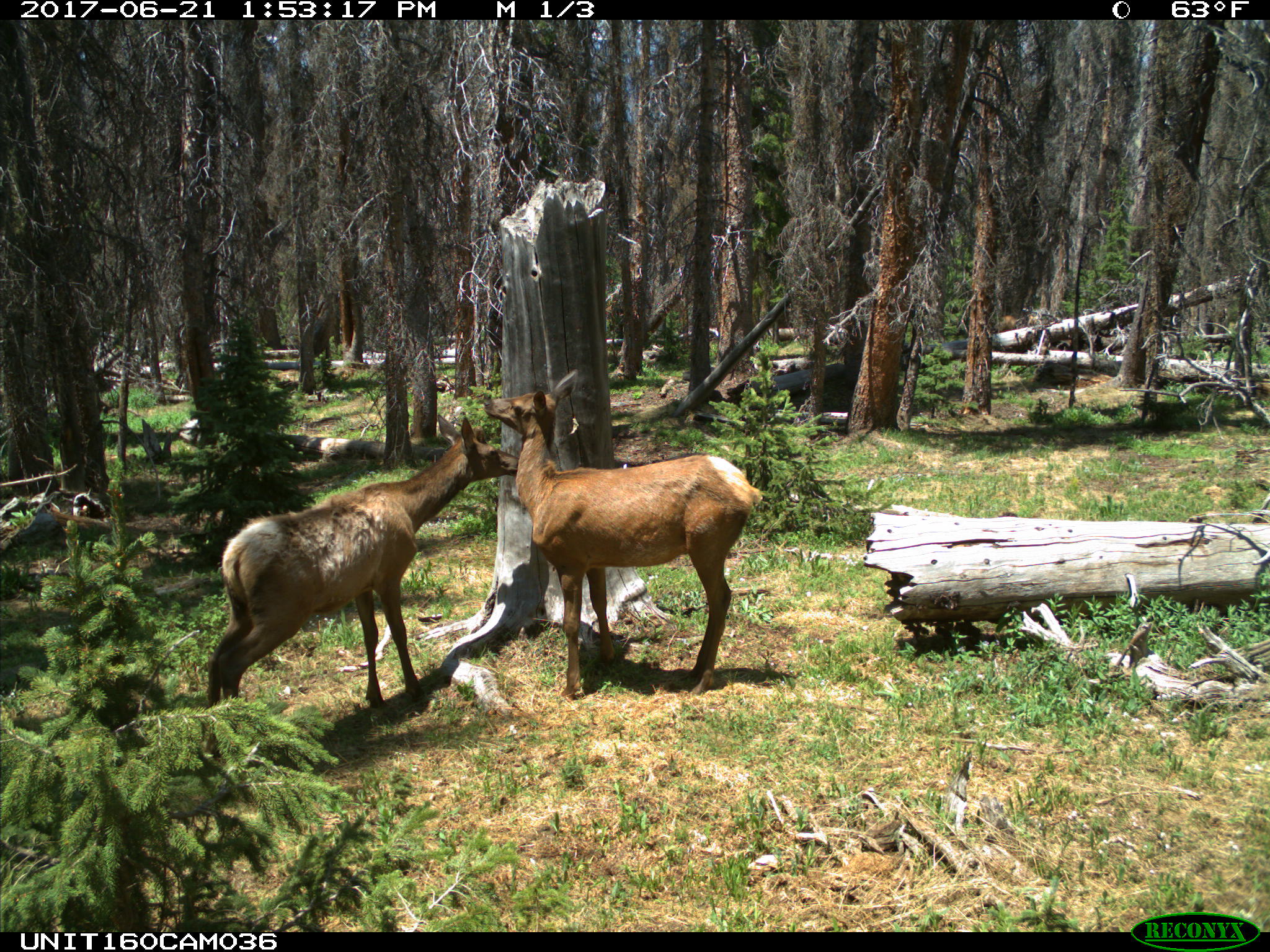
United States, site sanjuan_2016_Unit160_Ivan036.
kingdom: Animalia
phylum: Chordata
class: Mammalia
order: Artiodactyla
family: Cervidae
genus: Cervus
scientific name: Cervus elaphus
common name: red deer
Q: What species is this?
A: Cervus elaphus (red deer).